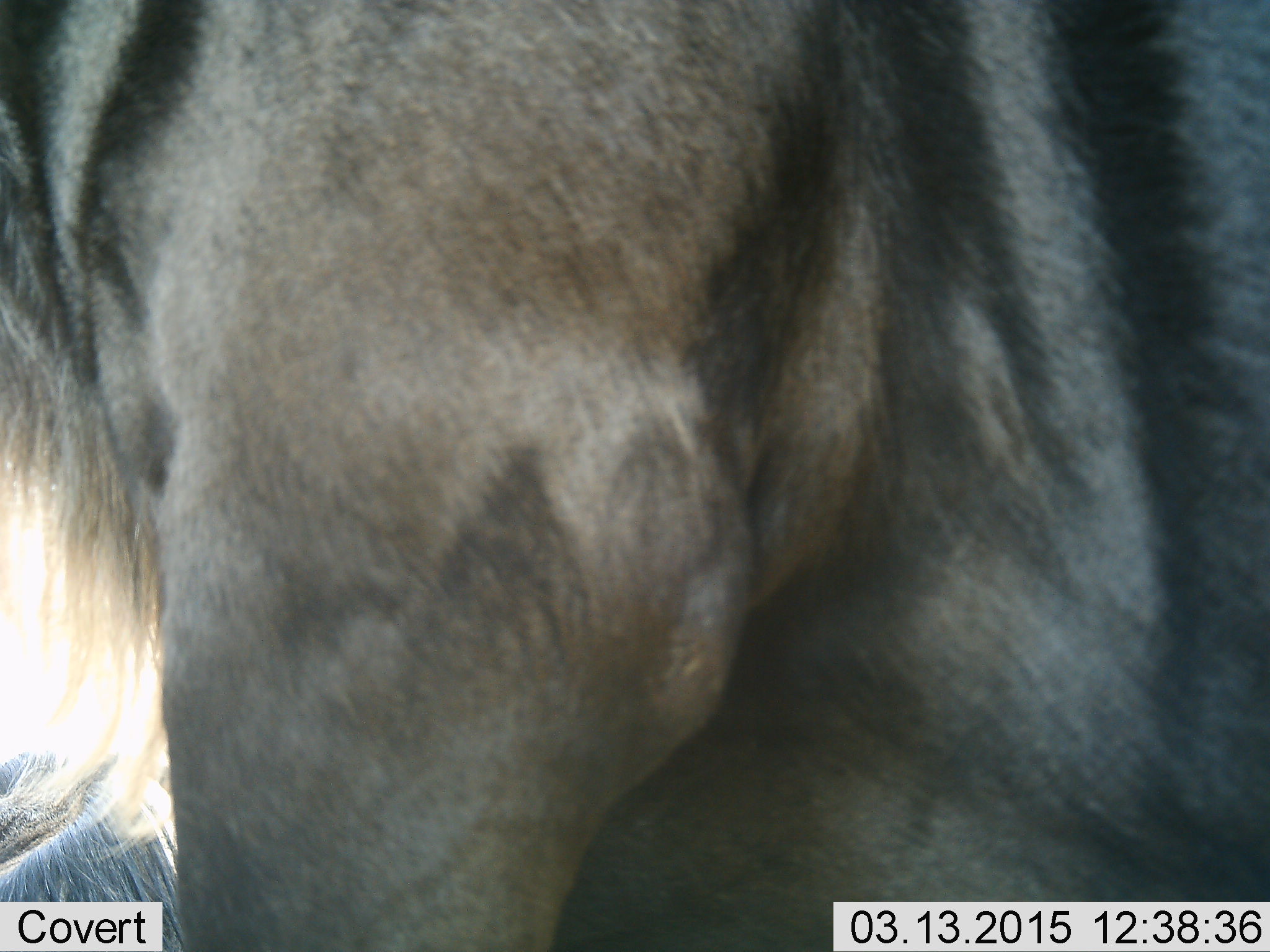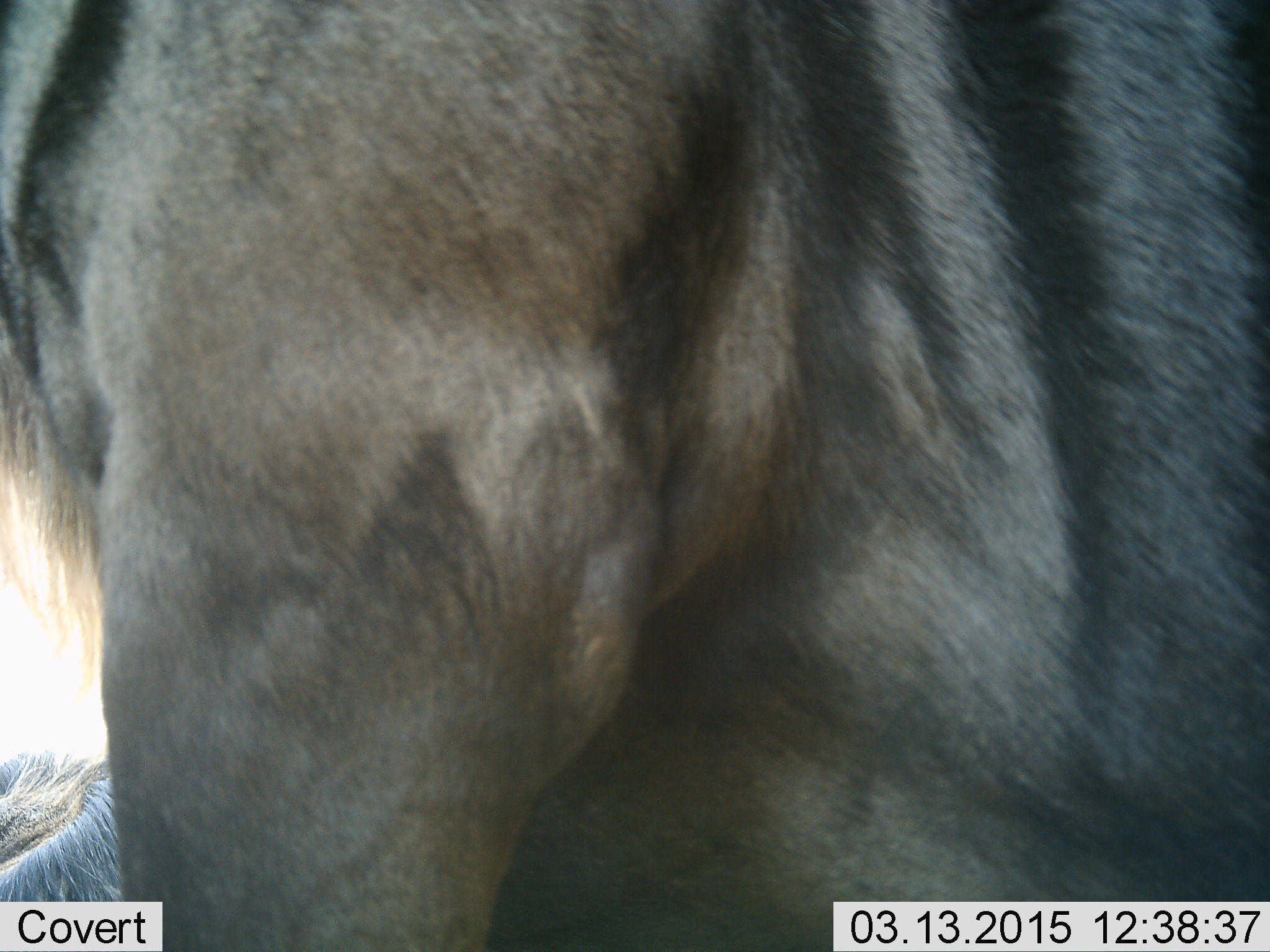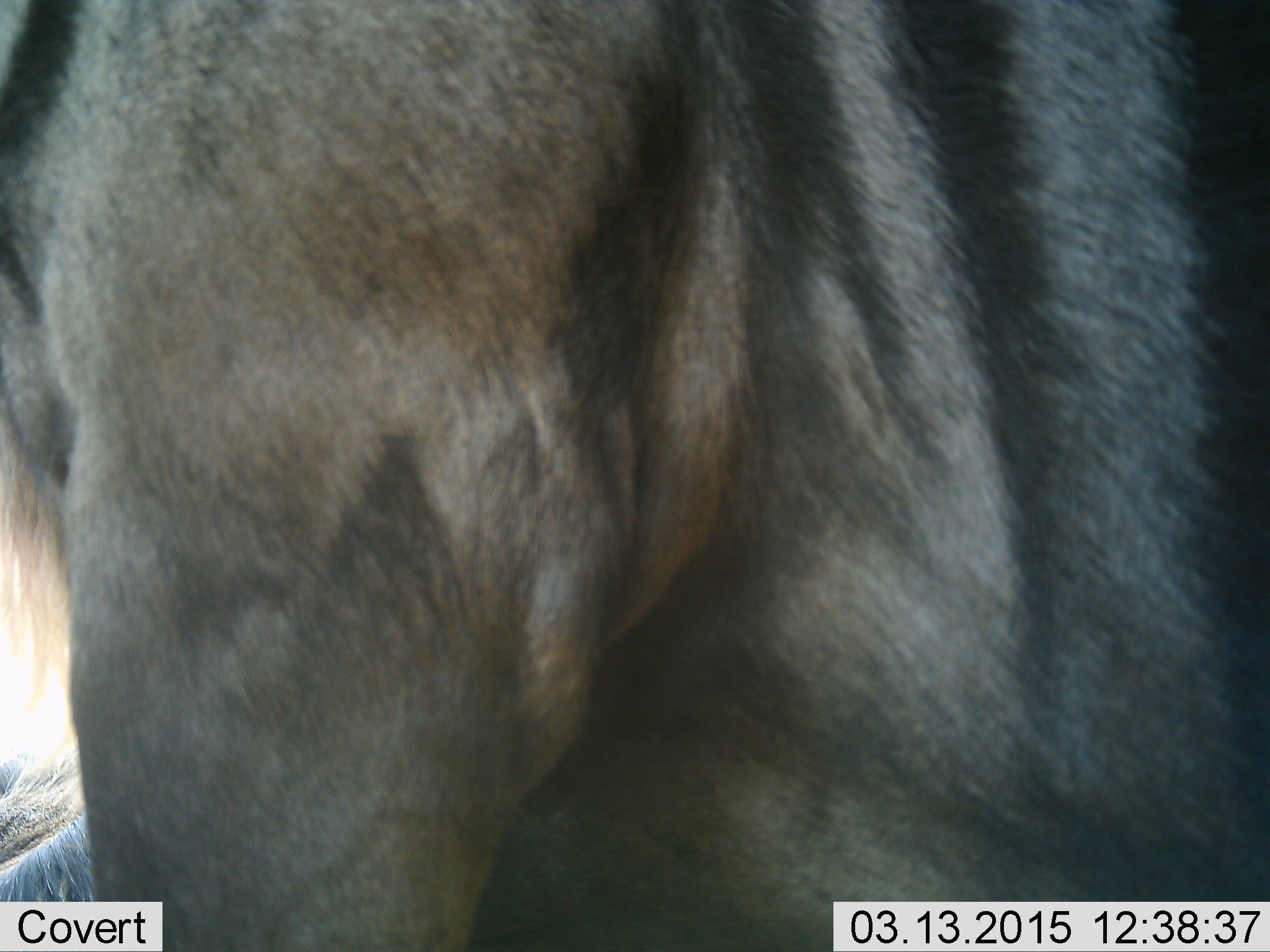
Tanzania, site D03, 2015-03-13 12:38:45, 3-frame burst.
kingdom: Animalia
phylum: Chordata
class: Mammalia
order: Artiodactyla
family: Bovidae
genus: Connochaetes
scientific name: Connochaetes taurinus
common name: blue wildebeest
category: wildebeest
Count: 2.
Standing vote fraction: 100%.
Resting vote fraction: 50%.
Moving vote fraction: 0%.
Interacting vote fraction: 0%.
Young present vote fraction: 0%.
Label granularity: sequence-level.